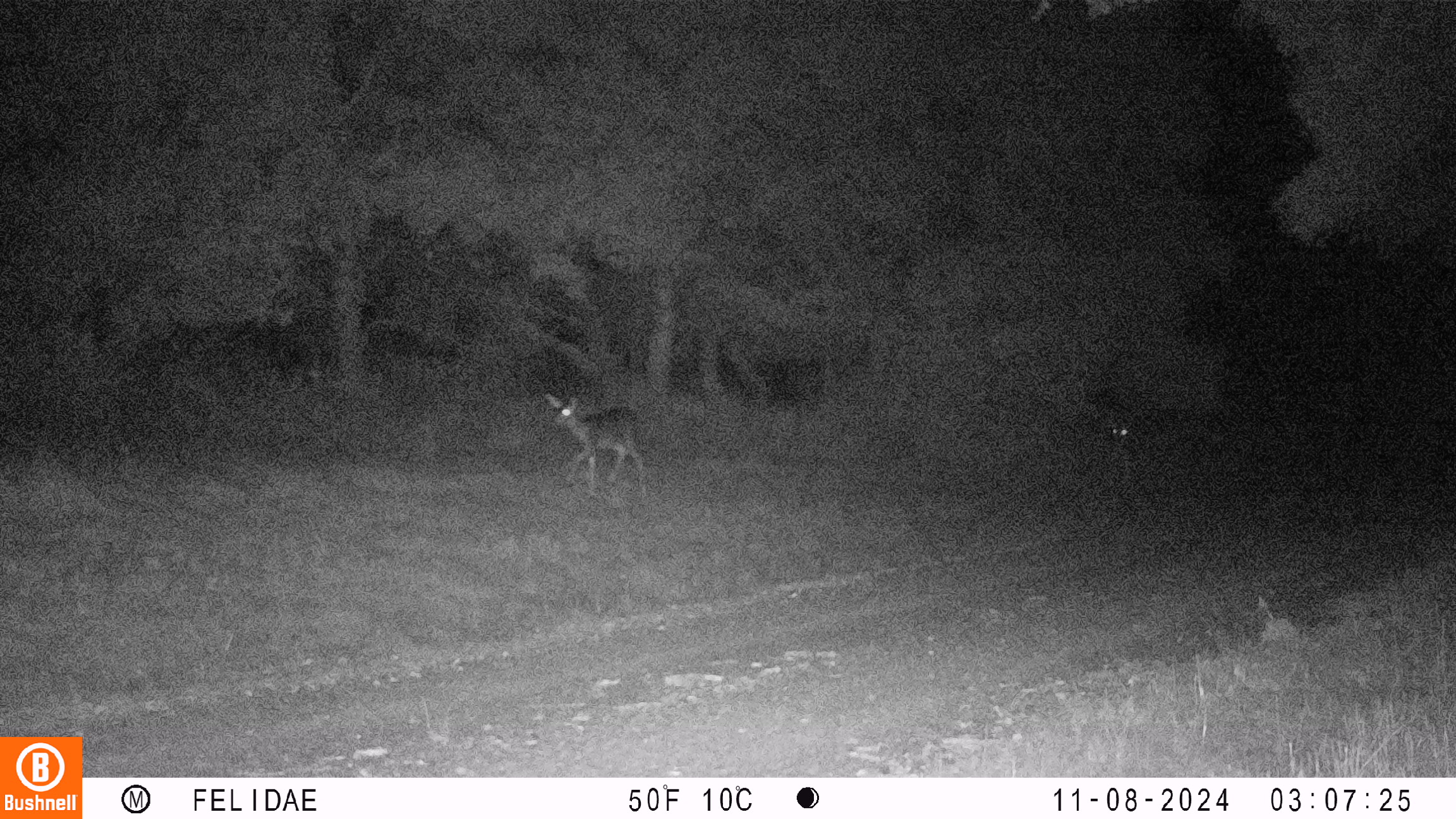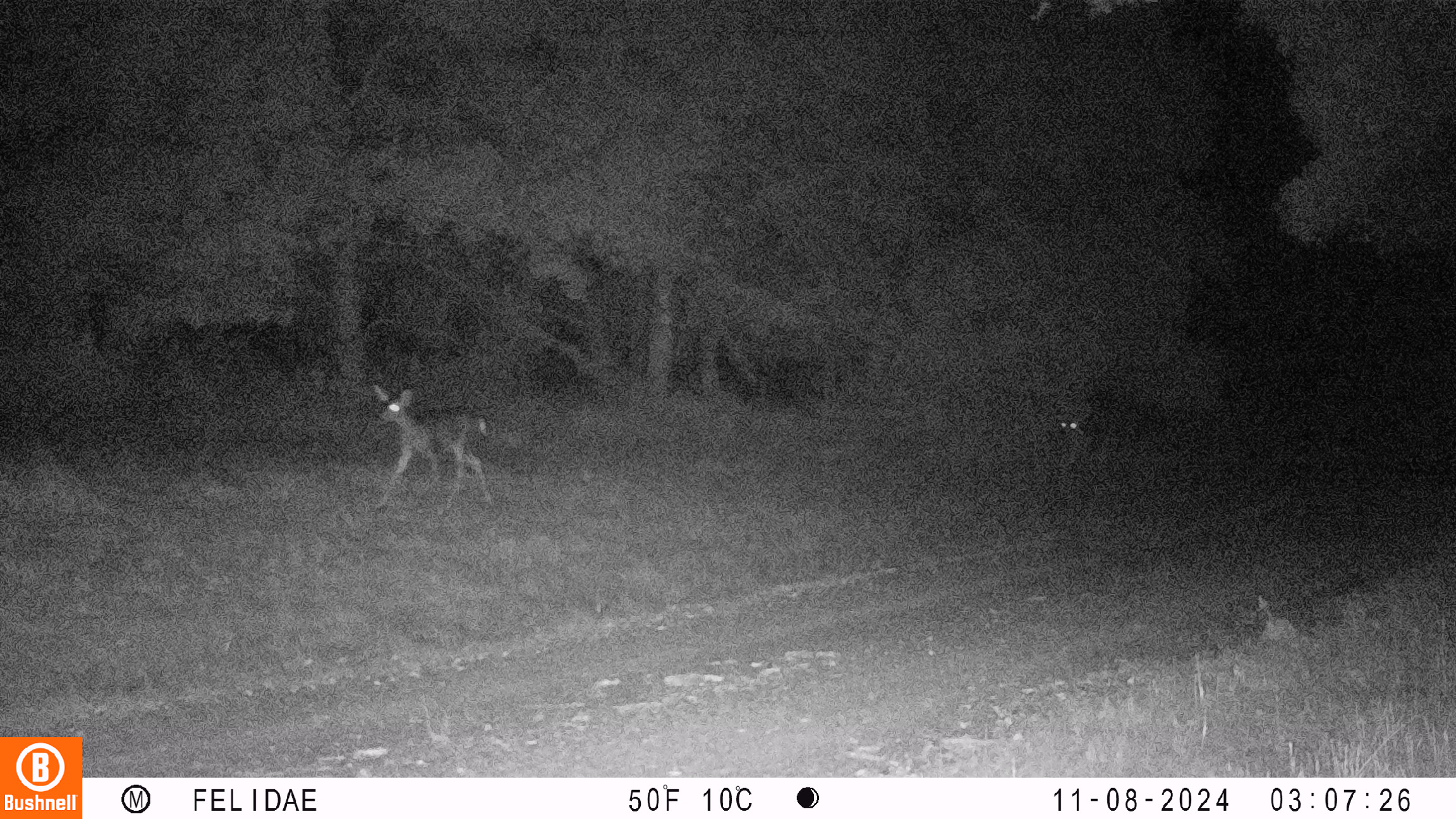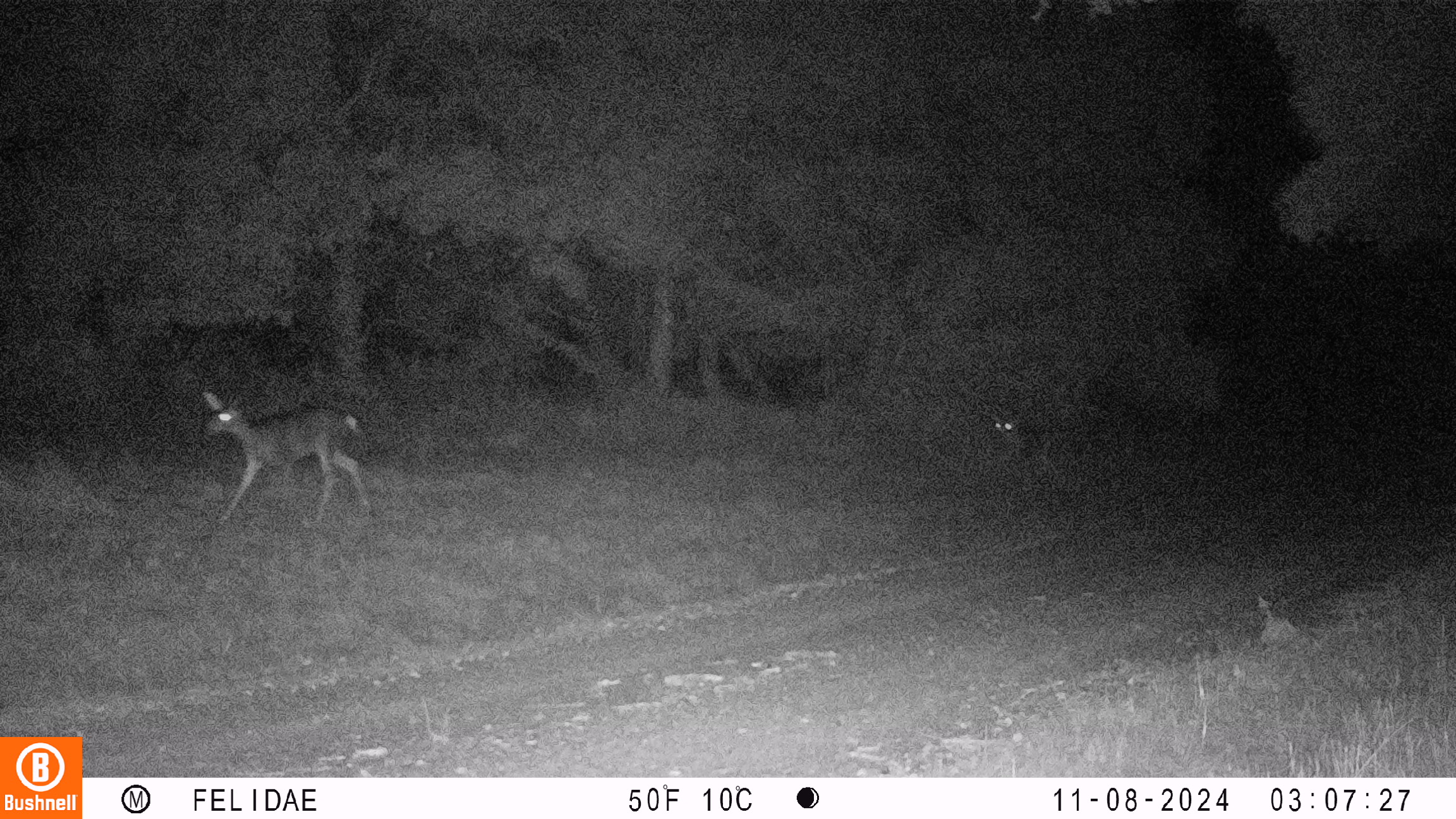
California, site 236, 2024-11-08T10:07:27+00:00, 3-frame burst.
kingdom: Animalia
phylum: Chordata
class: Mammalia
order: Artiodactyla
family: Cervidae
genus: Odocoileus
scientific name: Odocoileus hemionus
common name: mule deer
Mule deer (Odocoileus hemionus).